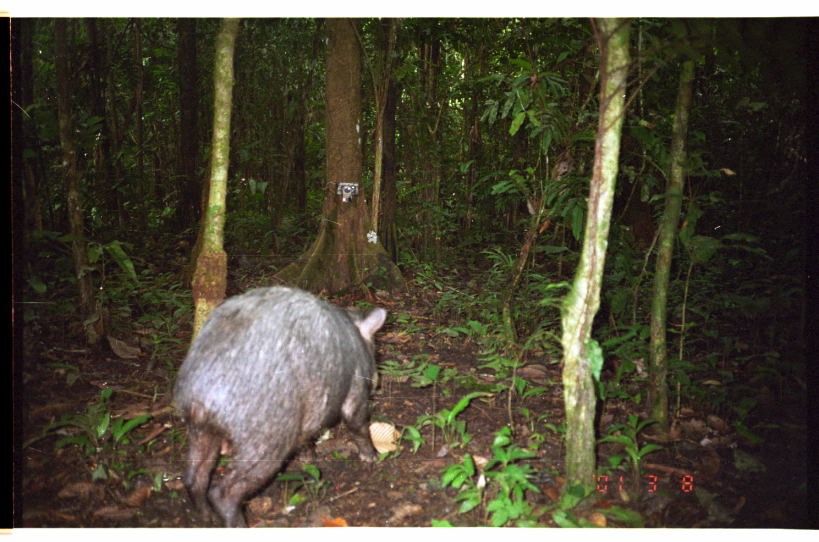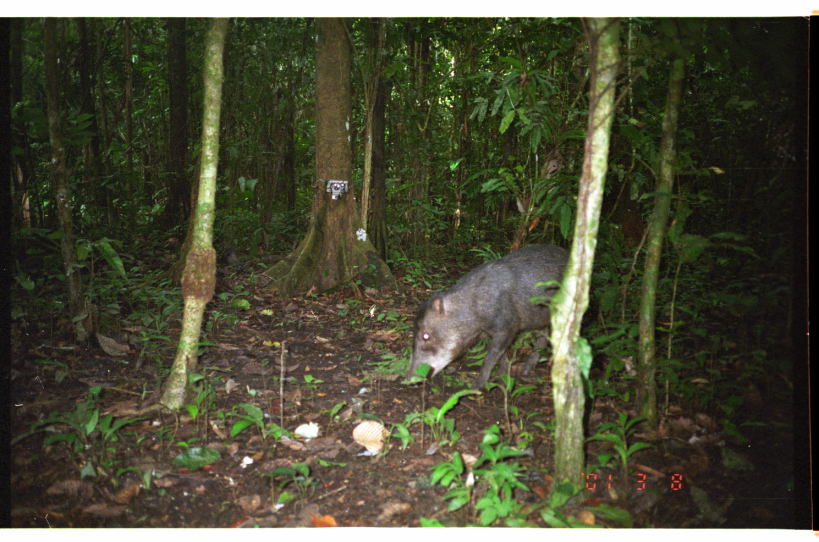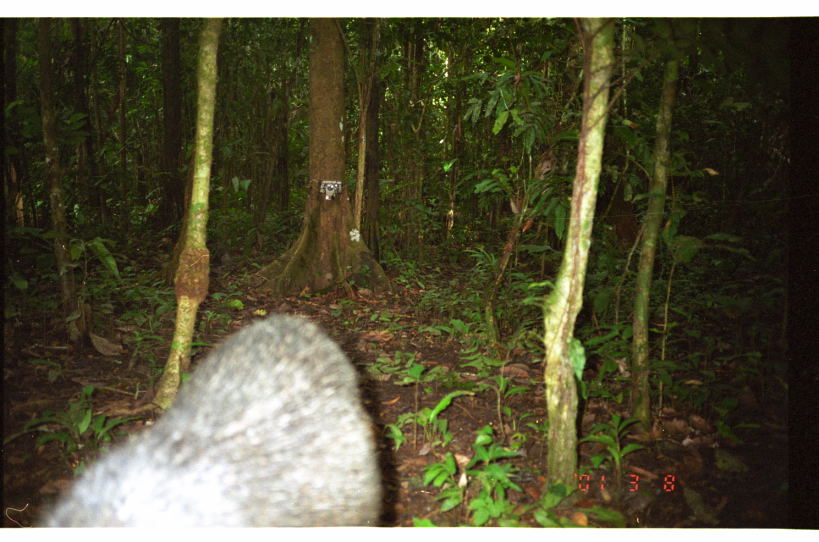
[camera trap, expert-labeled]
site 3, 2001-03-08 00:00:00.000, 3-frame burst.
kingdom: Animalia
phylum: Chordata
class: Mammalia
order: Artiodactyla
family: Tayassuidae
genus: Tayassu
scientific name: Tayassu pecari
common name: white-lipped peccary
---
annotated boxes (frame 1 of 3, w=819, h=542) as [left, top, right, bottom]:
tayassu pecari: [166, 282, 387, 528]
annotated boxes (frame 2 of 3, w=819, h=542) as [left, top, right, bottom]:
tayassu pecari: [402, 242, 569, 393]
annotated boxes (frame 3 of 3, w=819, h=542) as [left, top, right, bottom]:
tayassu pecari: [32, 309, 385, 527]